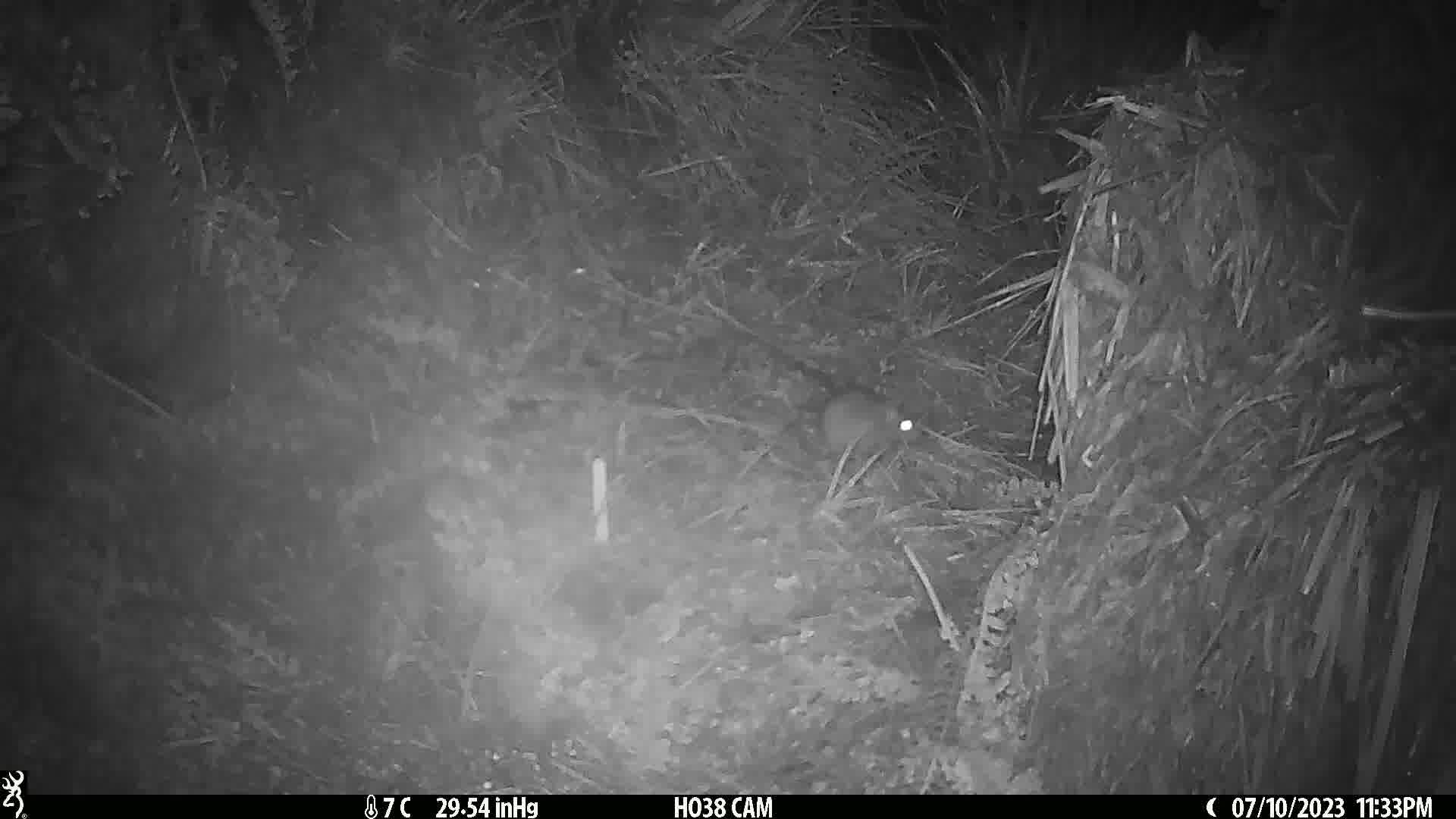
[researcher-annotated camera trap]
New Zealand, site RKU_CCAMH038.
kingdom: Animalia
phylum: Chordata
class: Mammalia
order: Rodentia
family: Muridae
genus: Rattus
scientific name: Rattus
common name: rat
Rat (Rattus).